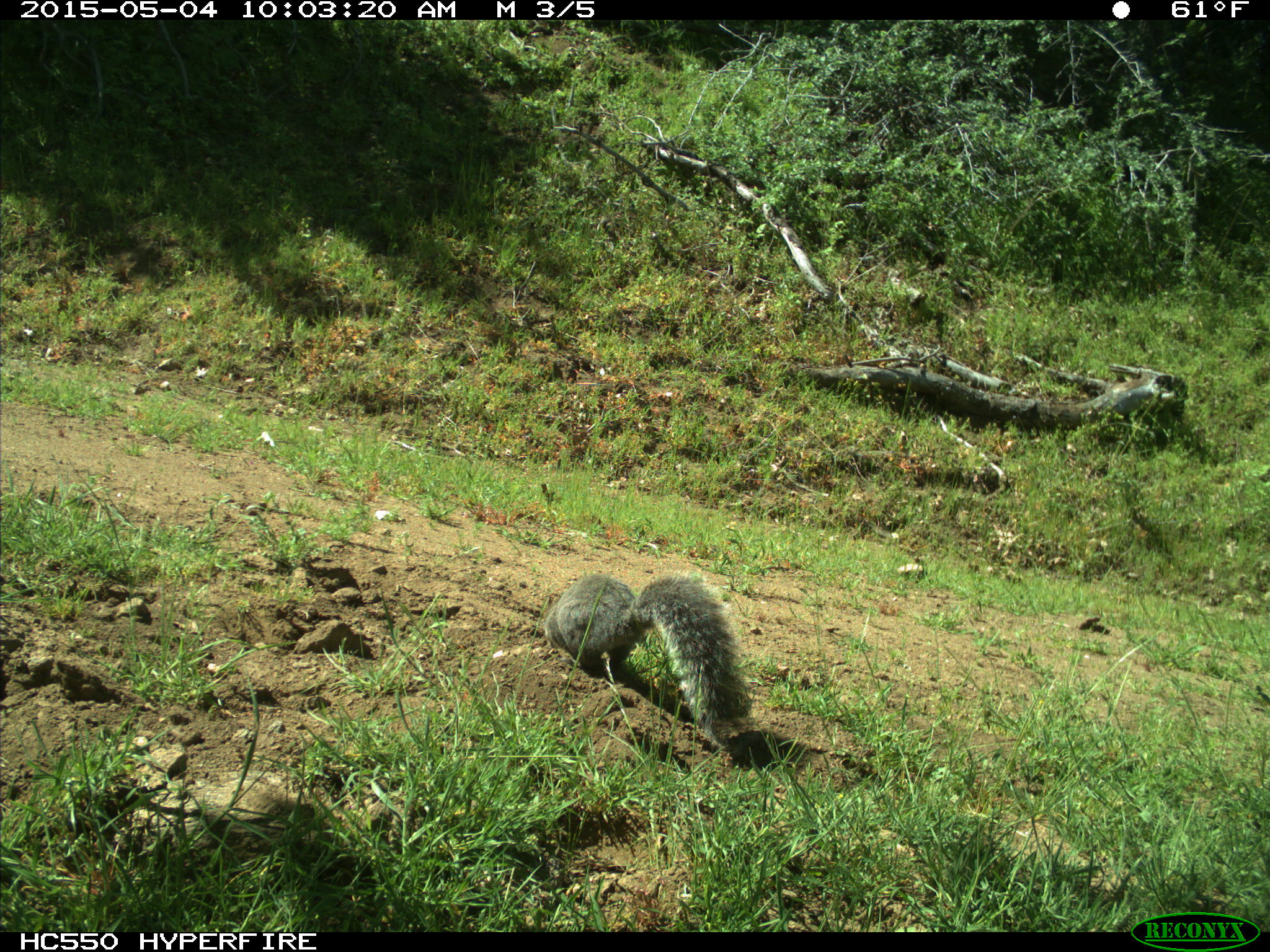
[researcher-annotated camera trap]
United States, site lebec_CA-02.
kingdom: Animalia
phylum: Chordata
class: Mammalia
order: Rodentia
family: Sciuridae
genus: Sciurus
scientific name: Sciurus carolinensis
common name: eastern gray squirrel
Sciurus carolinensis (eastern gray squirrel).